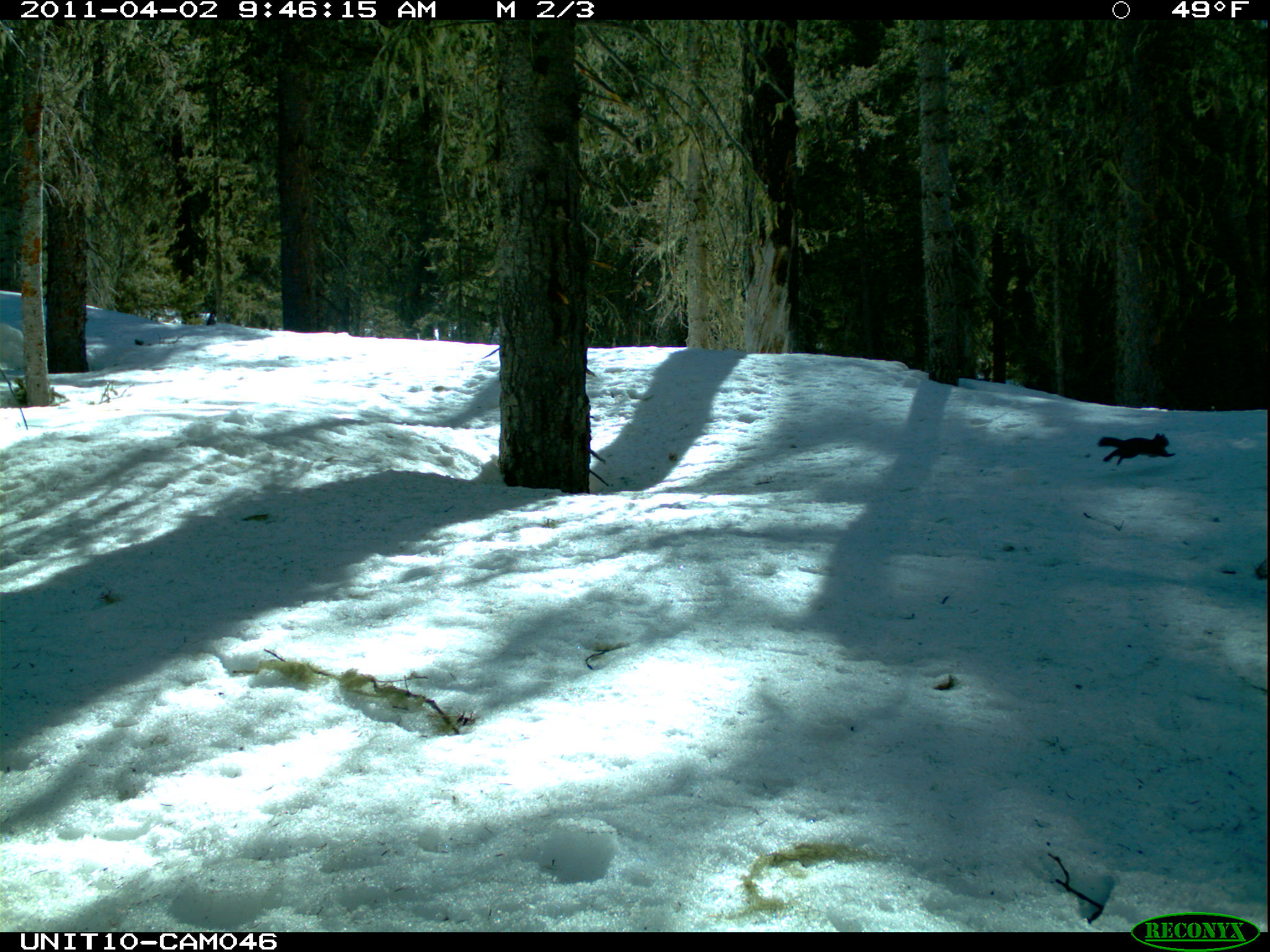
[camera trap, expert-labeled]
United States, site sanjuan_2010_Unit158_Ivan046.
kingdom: Animalia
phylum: Chordata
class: Mammalia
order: Rodentia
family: Sciuridae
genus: Tamiasciurus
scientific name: Tamiasciurus hudsonicus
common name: american red squirrel